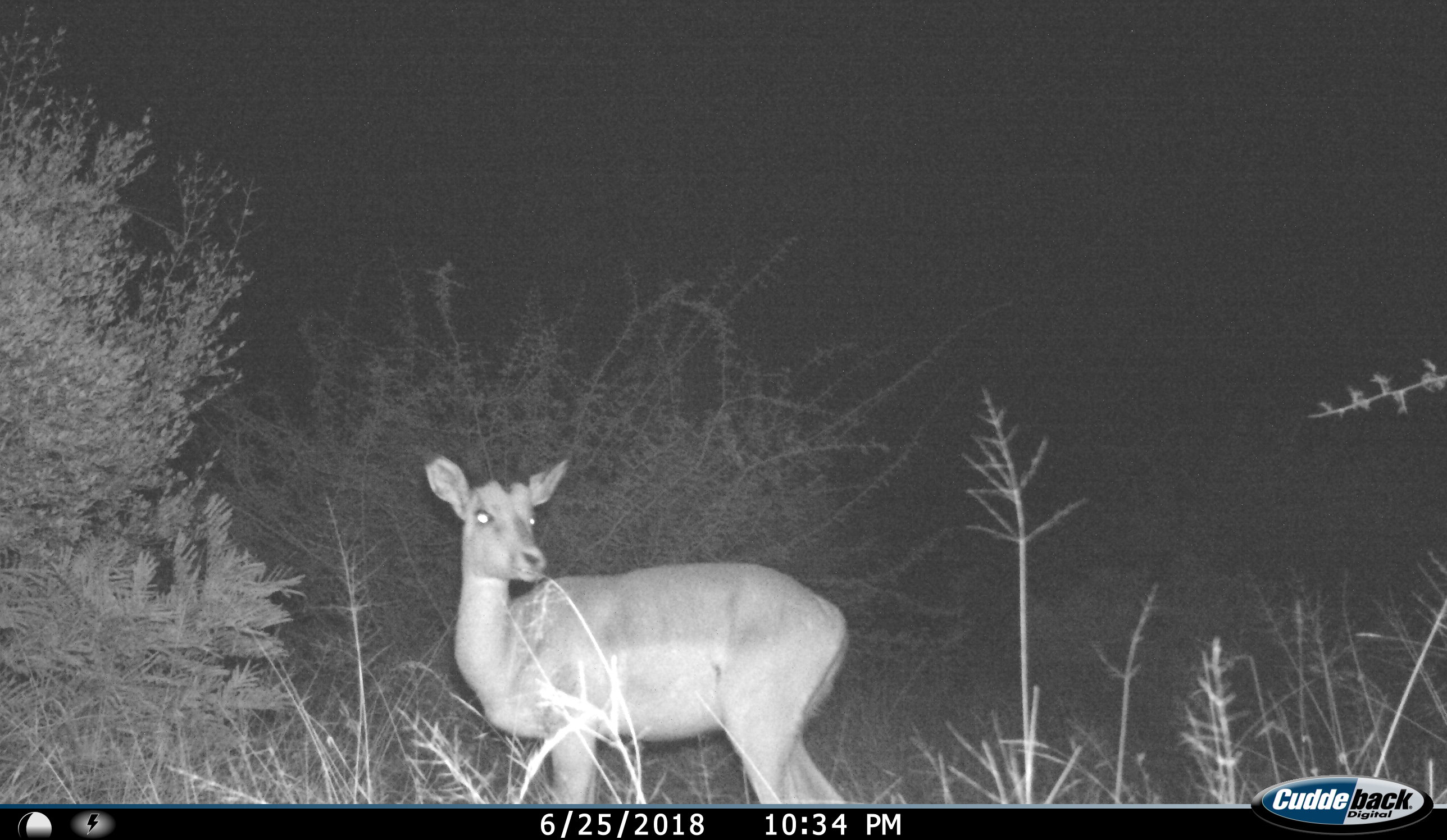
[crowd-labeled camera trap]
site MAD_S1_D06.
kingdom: Animalia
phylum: Chordata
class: Mammalia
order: Artiodactyla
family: Bovidae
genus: Aepyceros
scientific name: Aepyceros melampus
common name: impala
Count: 1.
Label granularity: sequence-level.